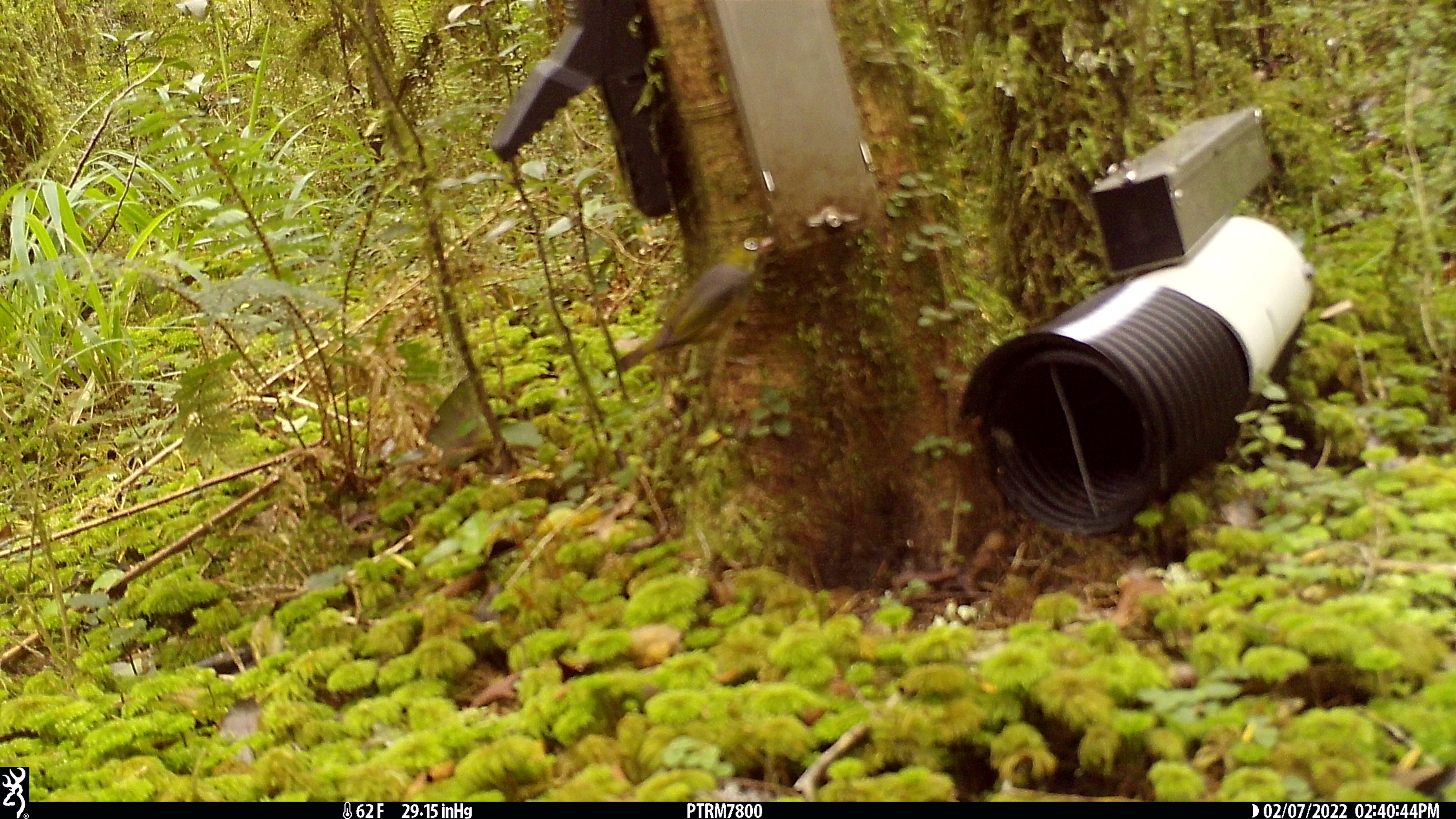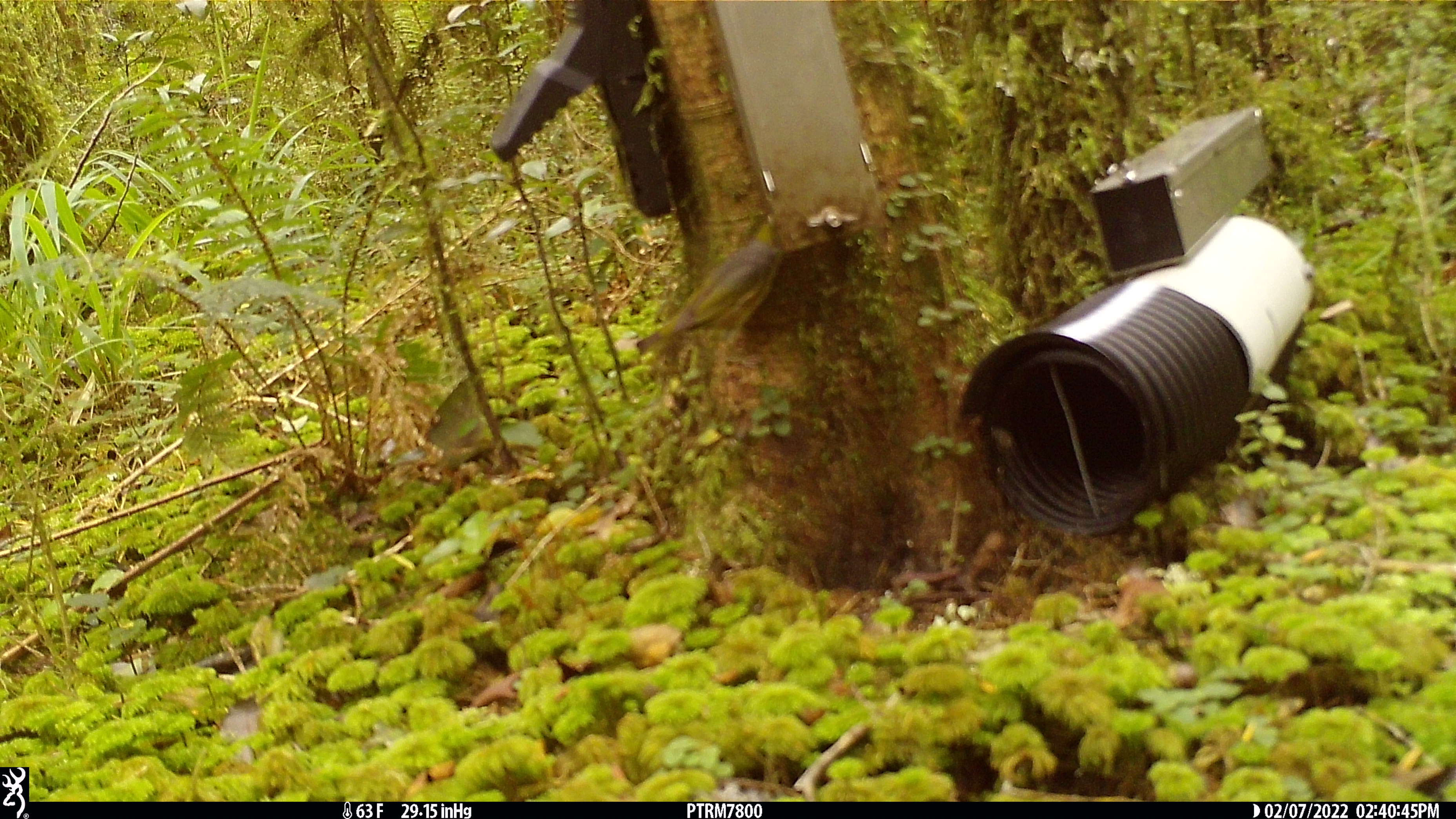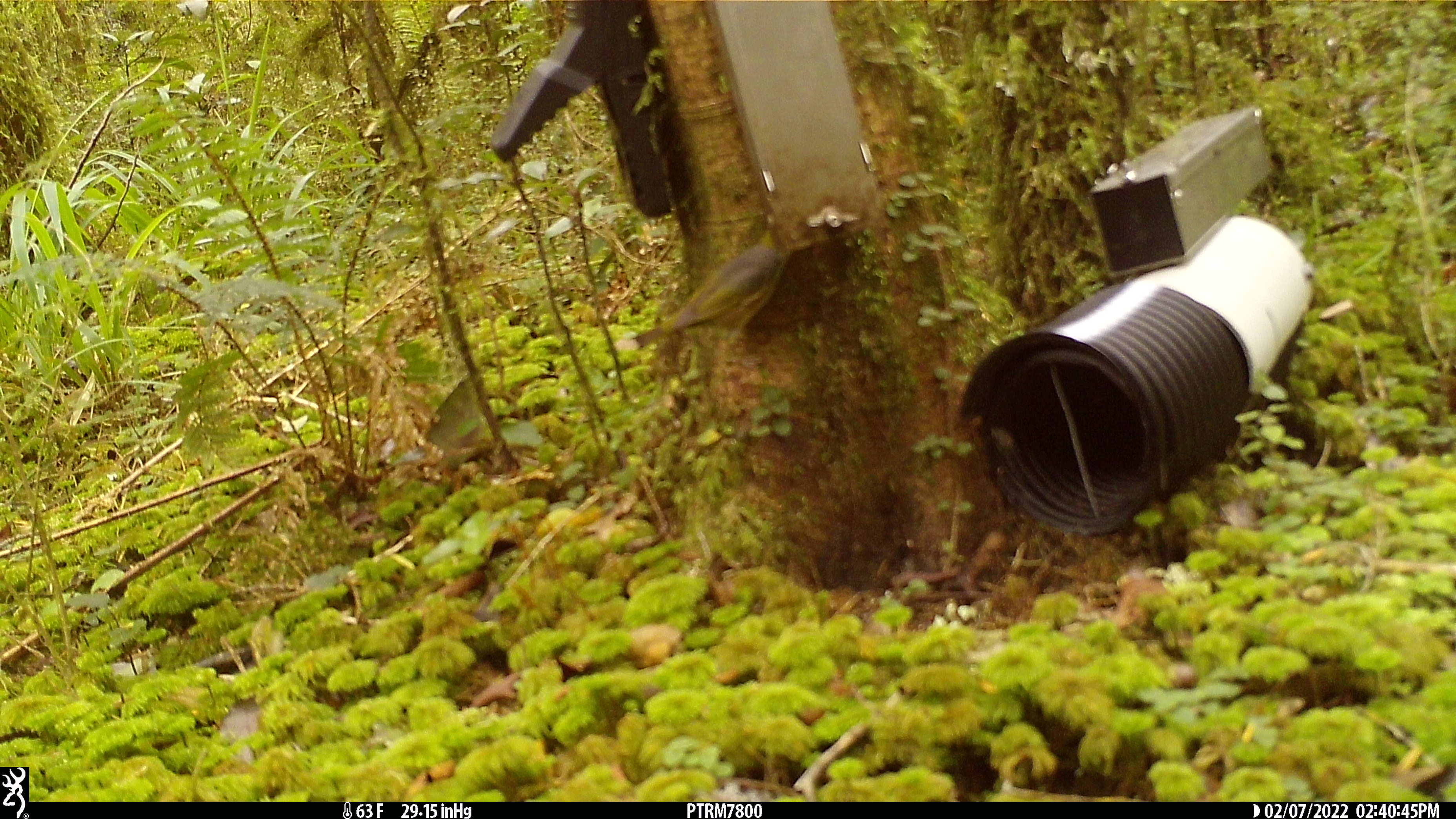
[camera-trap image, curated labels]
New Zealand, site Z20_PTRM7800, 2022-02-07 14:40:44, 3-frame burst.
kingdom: Animalia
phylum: Chordata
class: Aves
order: Passeriformes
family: Zosteropidae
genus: Zosterops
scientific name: Zosterops lateralis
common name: silvereye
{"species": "silvereye (Zosterops lateralis)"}